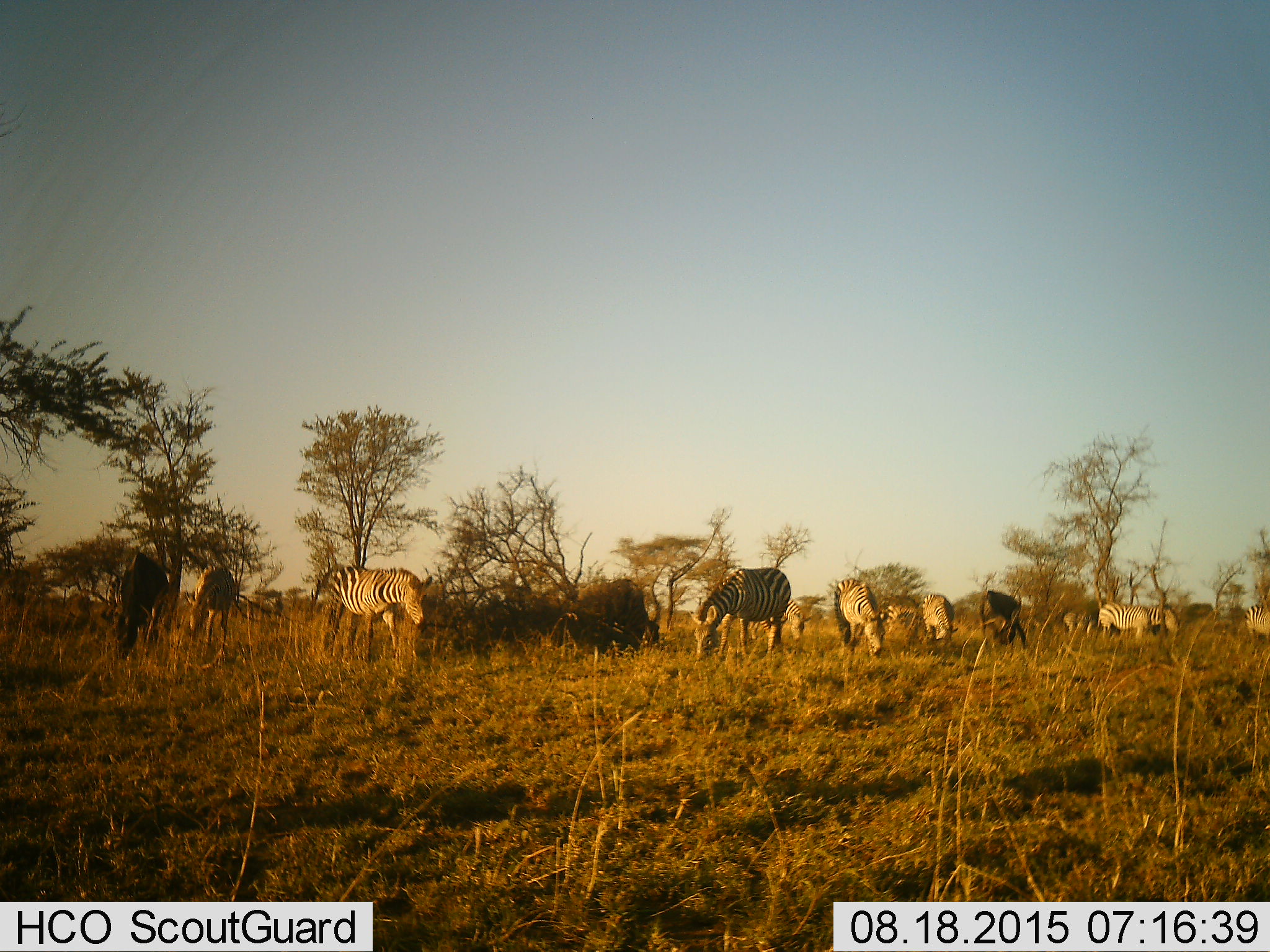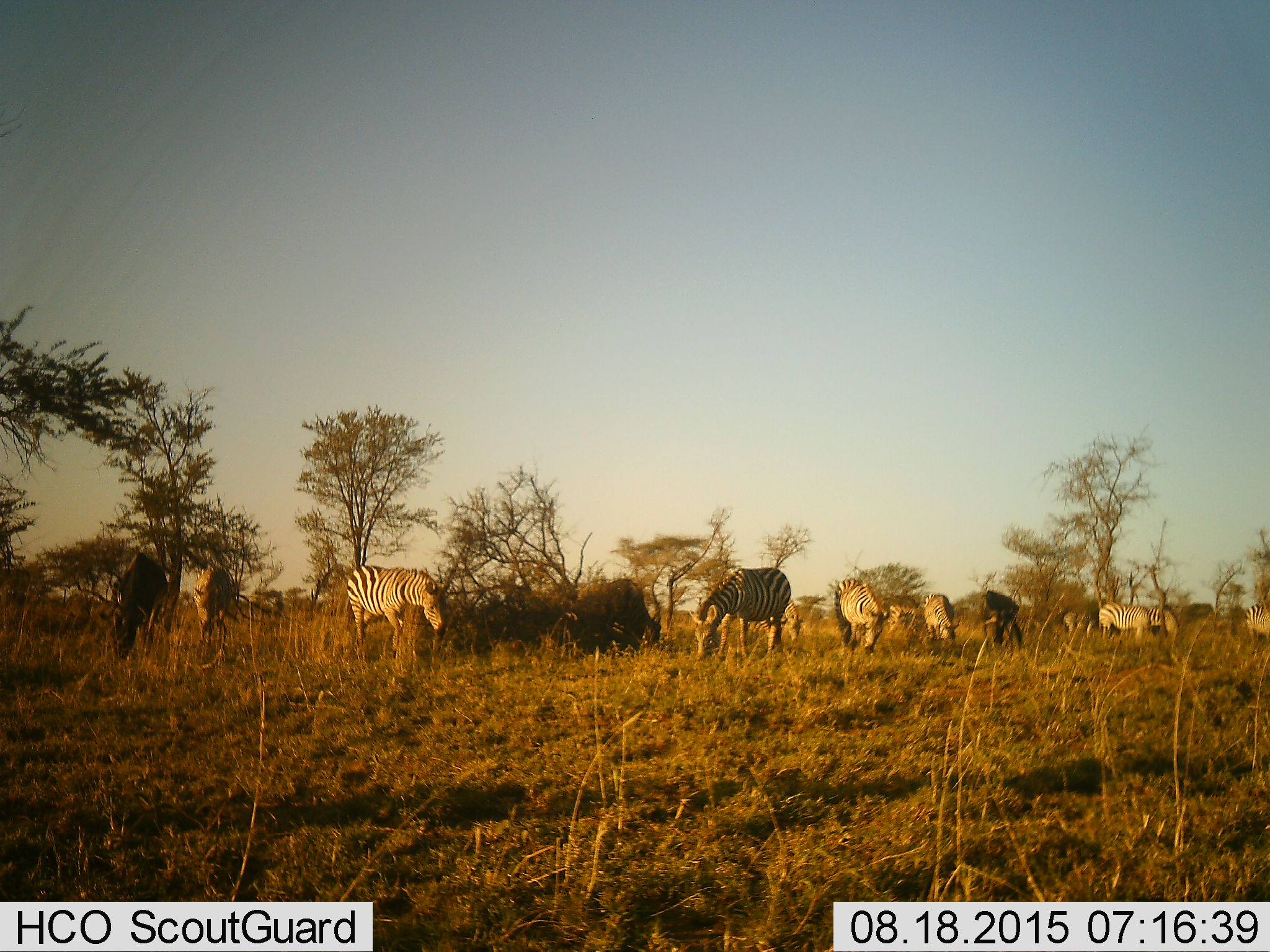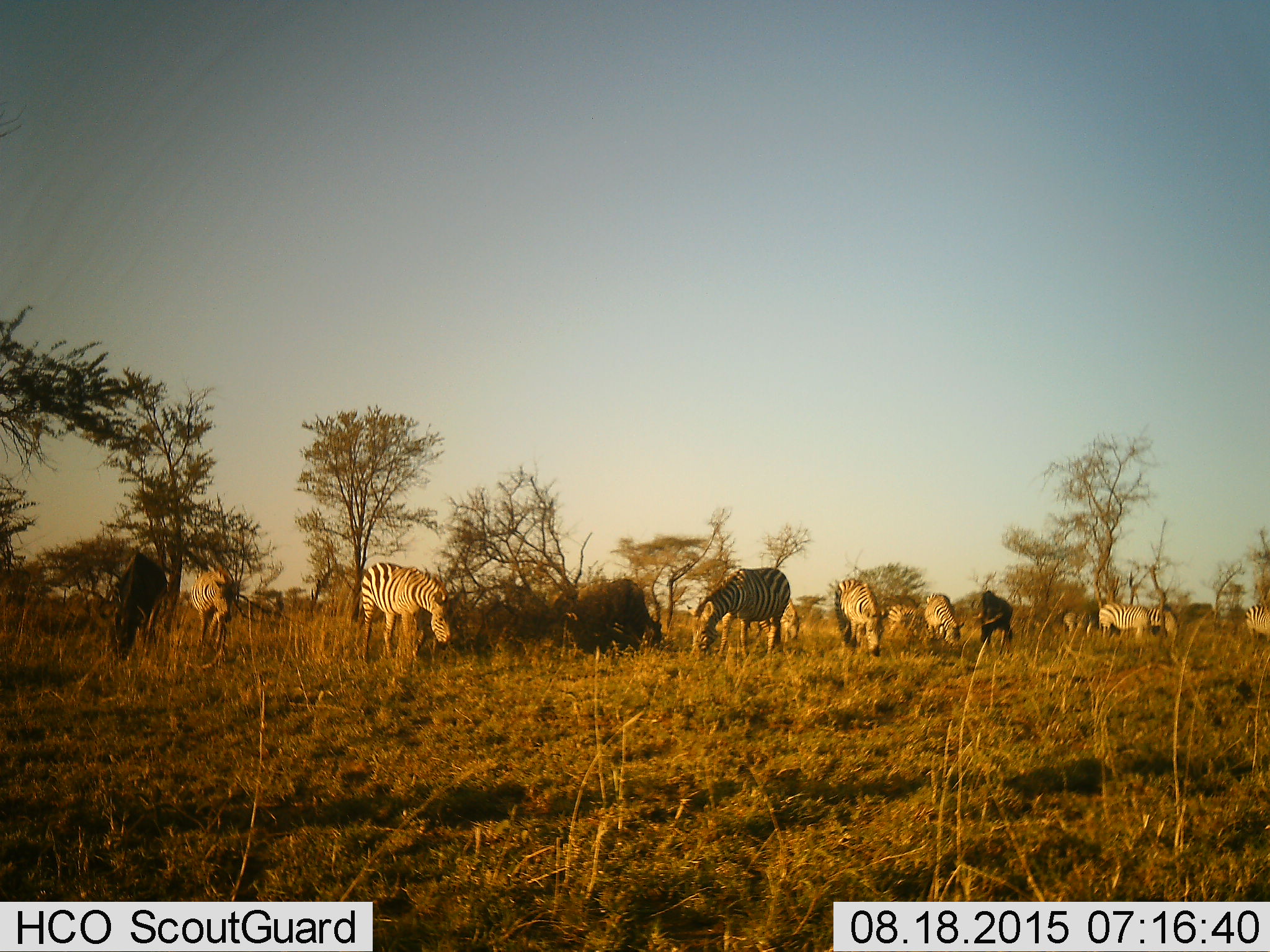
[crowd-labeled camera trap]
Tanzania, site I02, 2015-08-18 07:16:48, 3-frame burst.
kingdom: Animalia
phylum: Chordata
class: Mammalia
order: Artiodactyla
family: Bovidae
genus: Connochaetes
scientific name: Connochaetes taurinus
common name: blue wildebeest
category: wildebeest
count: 2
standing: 0%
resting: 0%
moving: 0%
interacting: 0%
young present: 0%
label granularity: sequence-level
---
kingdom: Animalia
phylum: Chordata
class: Mammalia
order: Perissodactyla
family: Equidae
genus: Equus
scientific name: Equus quagga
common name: plains zebra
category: zebra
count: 10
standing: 40%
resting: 0%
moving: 10%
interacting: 0%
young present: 0%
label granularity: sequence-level